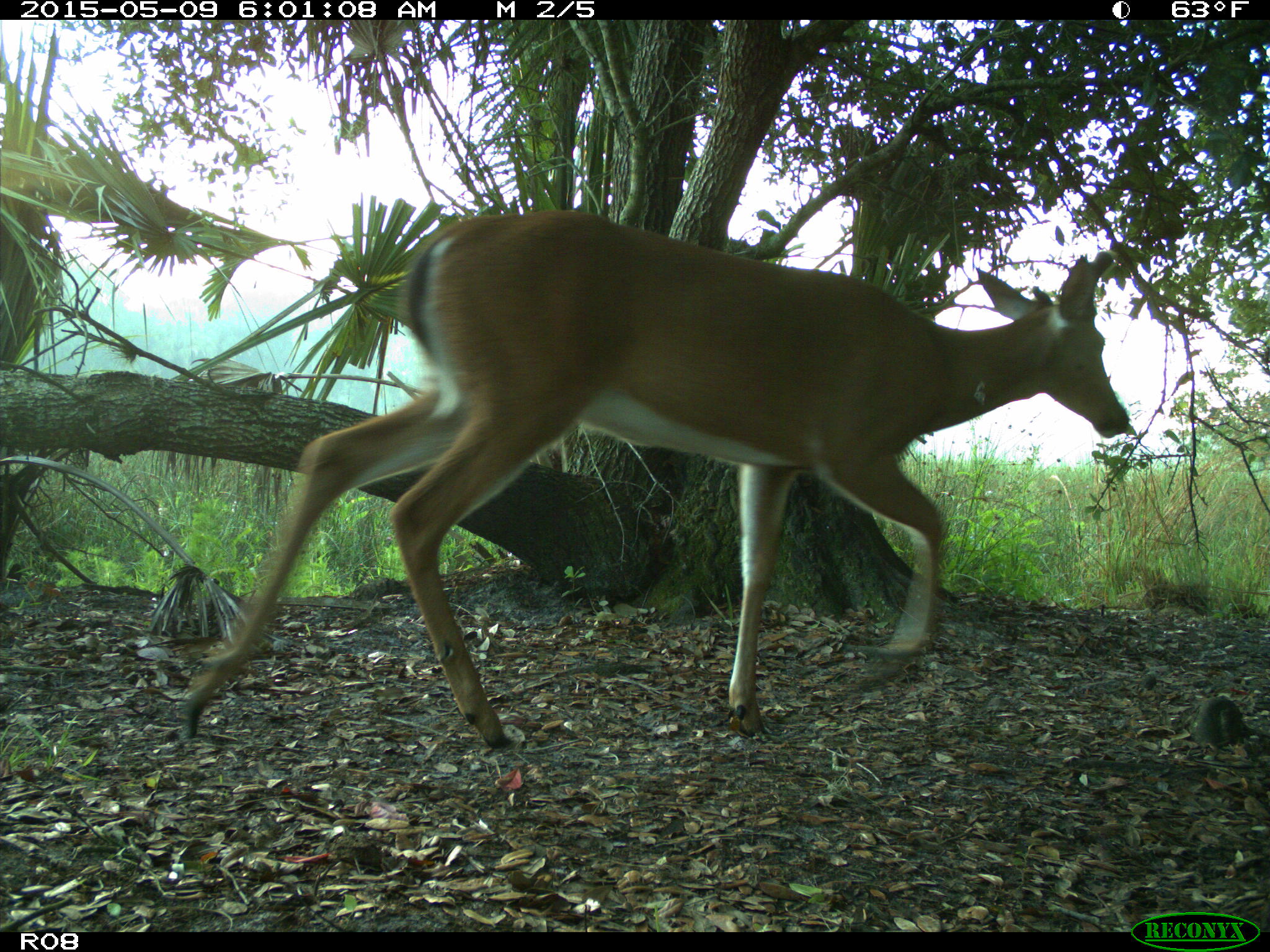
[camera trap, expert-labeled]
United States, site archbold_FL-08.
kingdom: Animalia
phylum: Chordata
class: Mammalia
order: Artiodactyla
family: Cervidae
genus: Odocoileus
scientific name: Odocoileus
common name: deer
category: unidentified deer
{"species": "unidentified deer (deer) (Odocoileus)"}